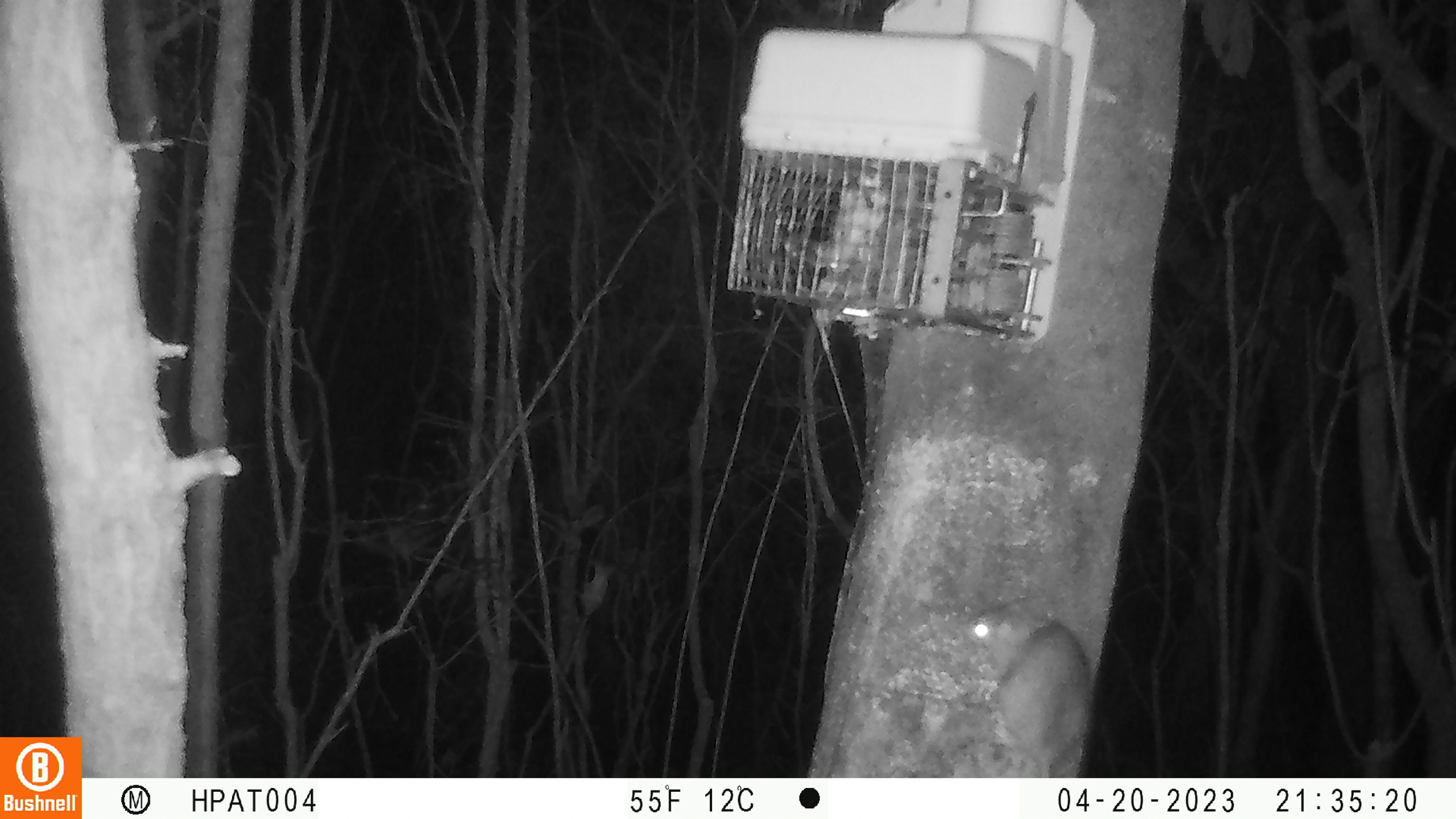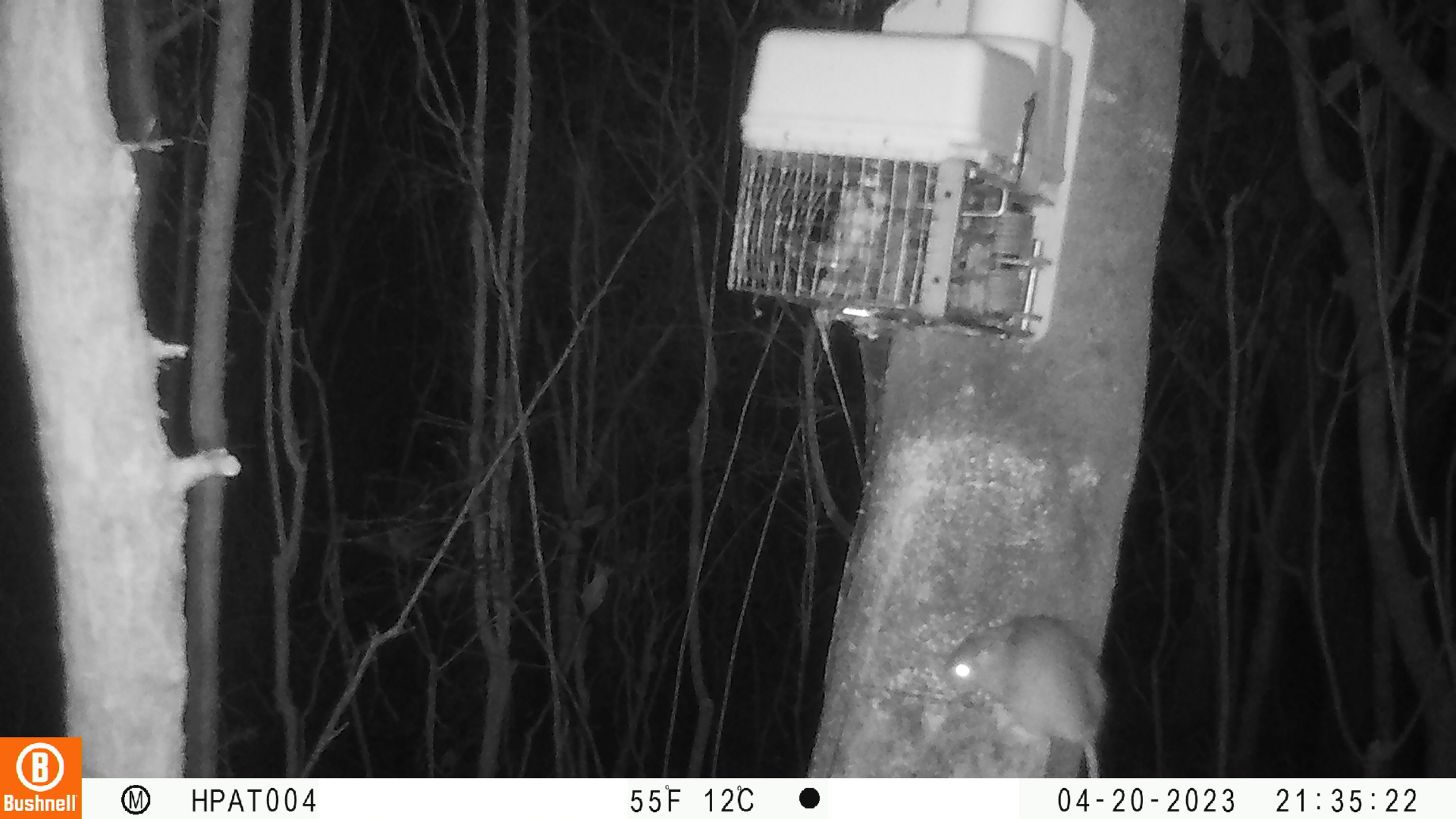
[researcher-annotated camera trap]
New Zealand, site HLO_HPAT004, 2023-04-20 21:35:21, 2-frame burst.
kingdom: Animalia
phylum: Chordata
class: Mammalia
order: Rodentia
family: Muridae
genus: Rattus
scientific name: Rattus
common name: rat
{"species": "rat (Rattus)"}